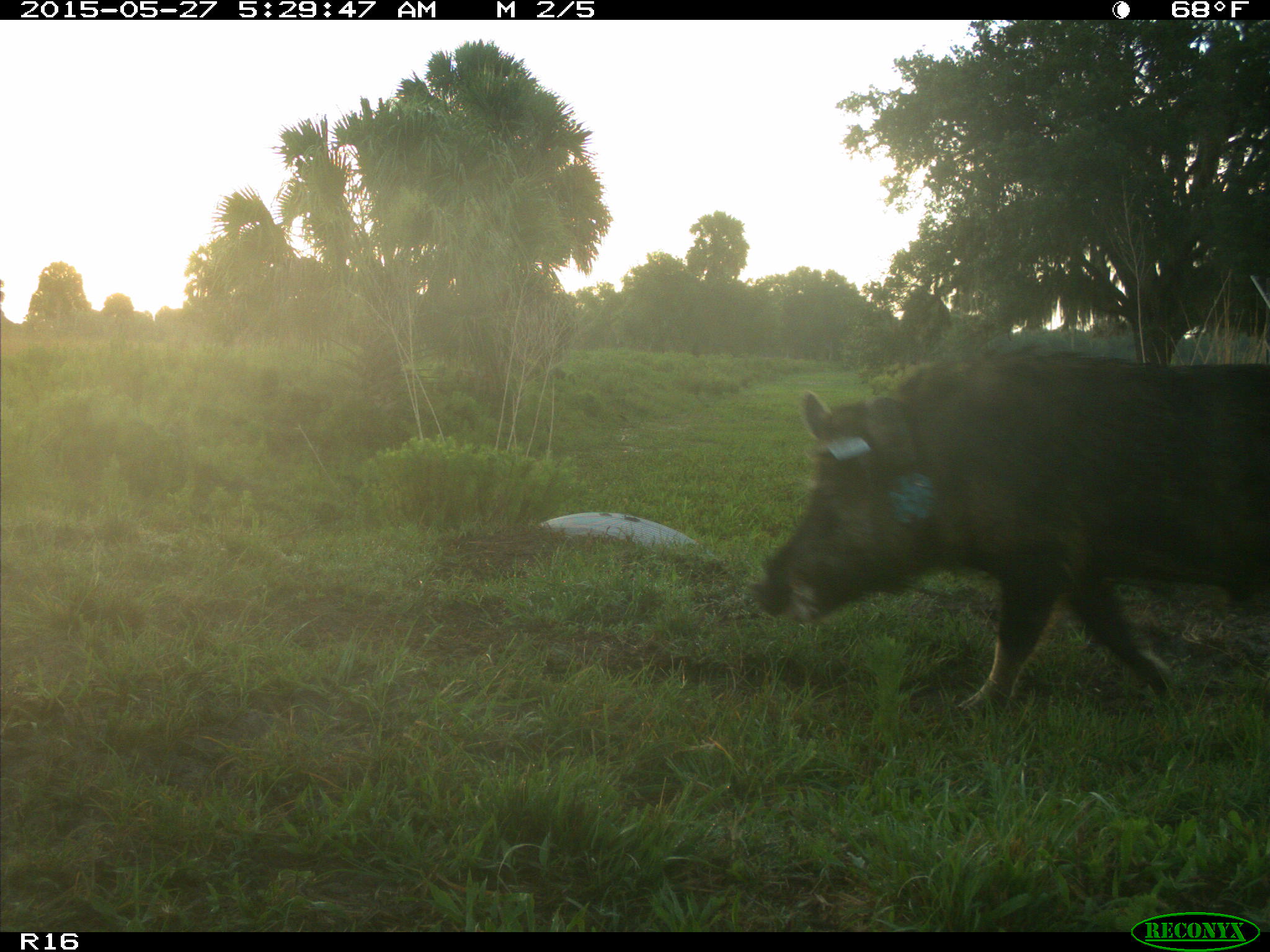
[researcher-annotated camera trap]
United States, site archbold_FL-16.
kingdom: Animalia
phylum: Chordata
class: Mammalia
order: Artiodactyla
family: Suidae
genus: Sus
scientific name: Sus scrofa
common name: wild boar